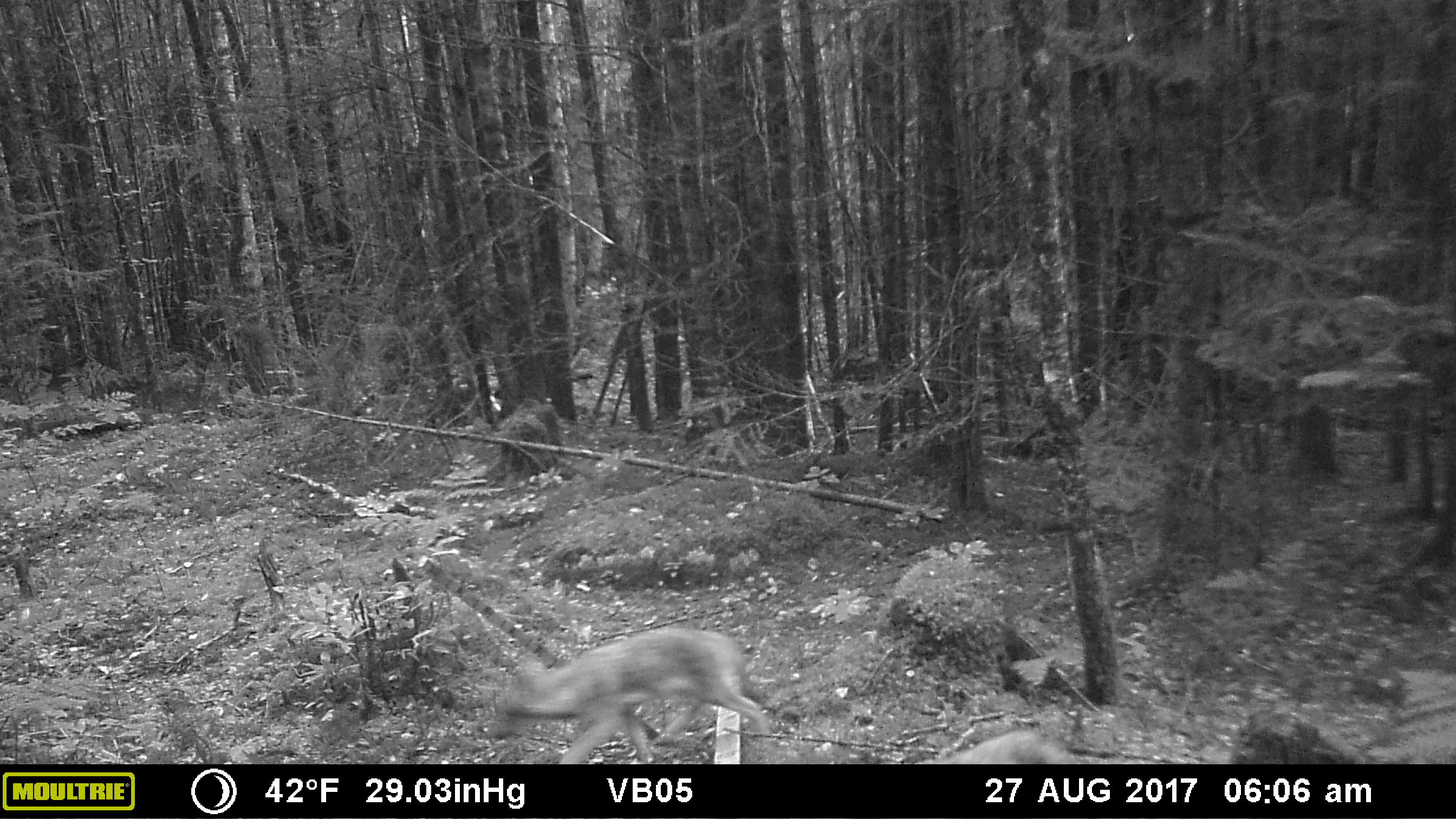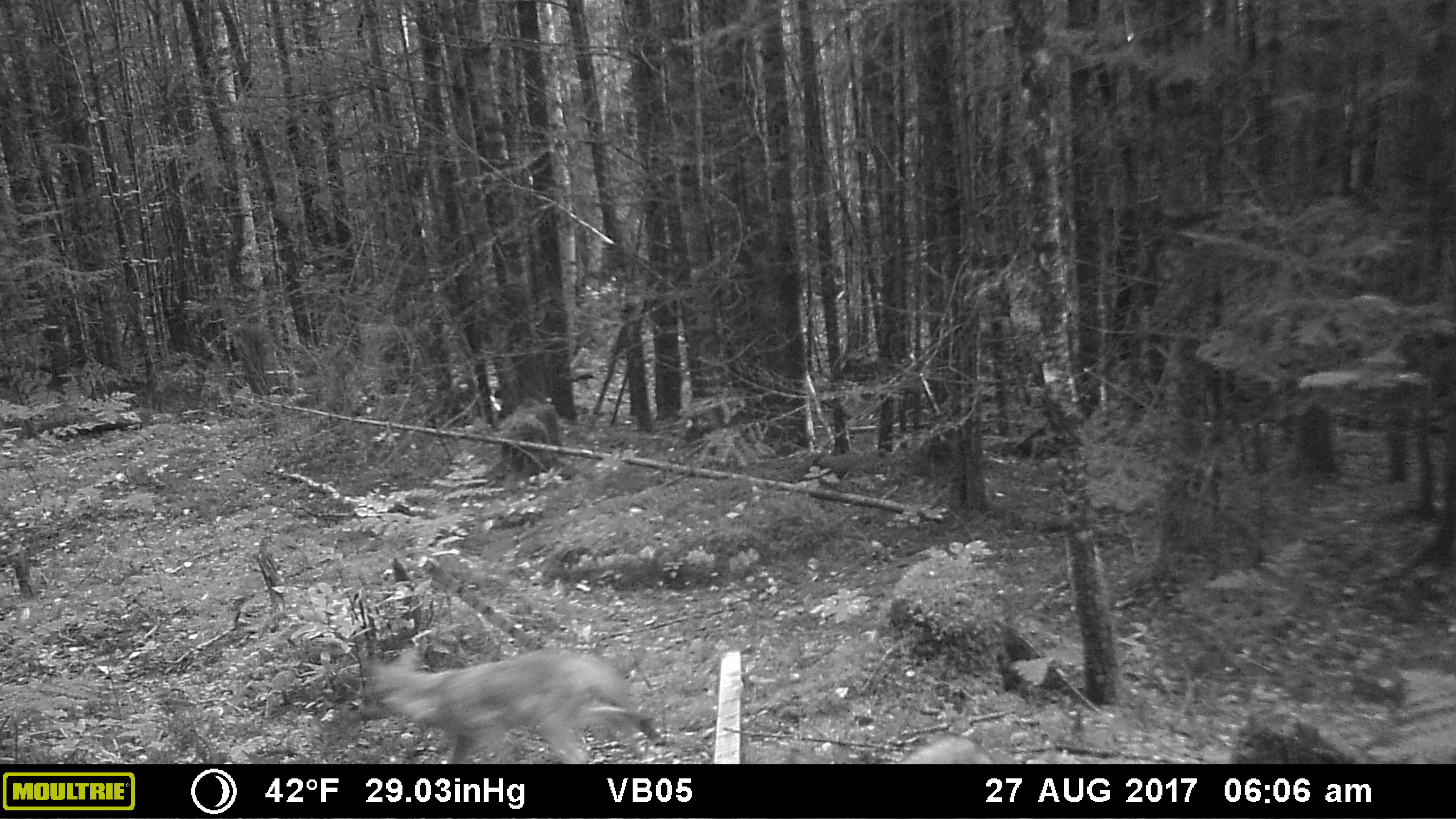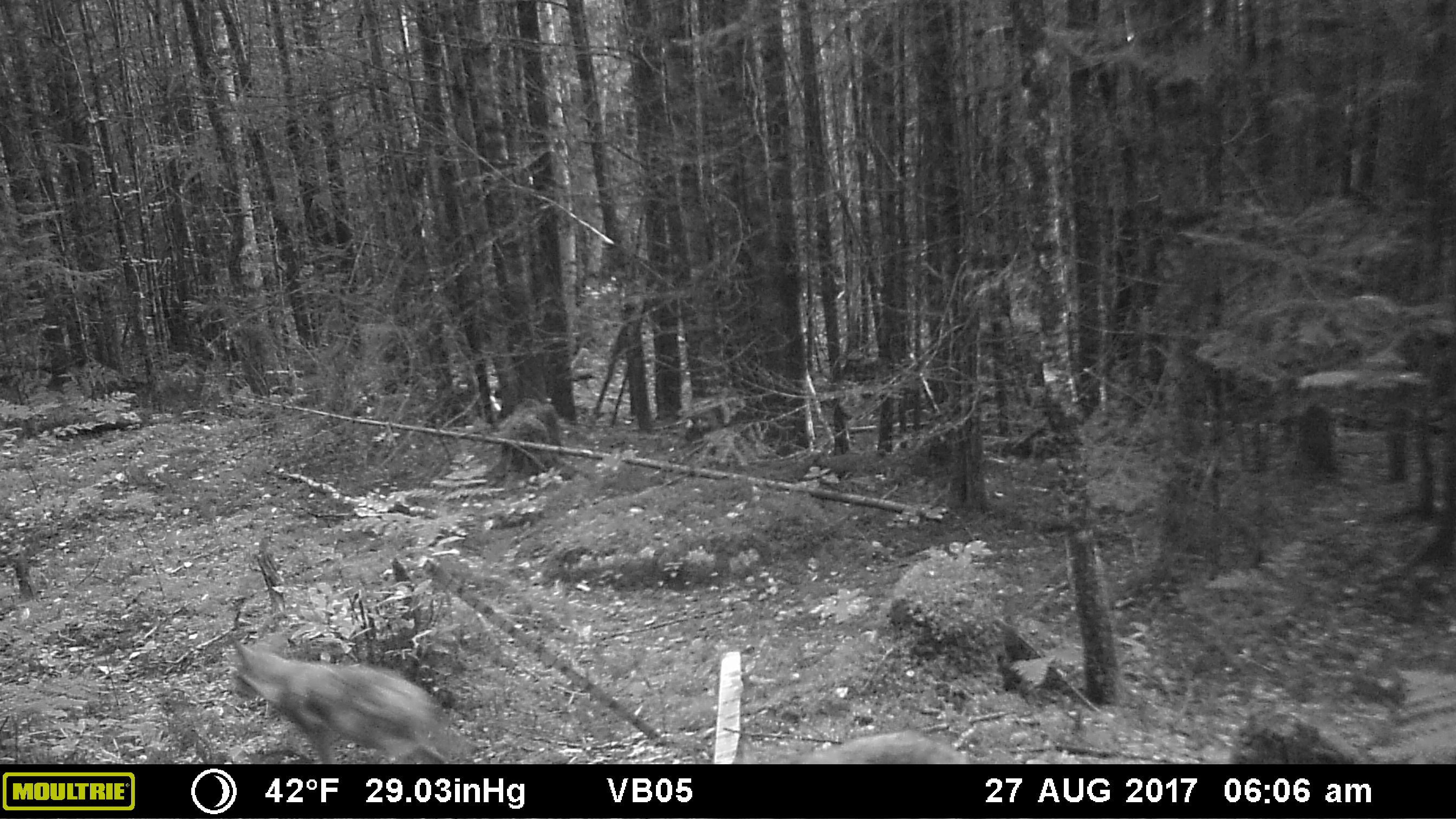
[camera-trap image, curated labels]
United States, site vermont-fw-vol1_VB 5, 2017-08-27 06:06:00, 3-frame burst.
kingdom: Animalia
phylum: Chordata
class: Mammalia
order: Carnivora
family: Canidae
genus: Canis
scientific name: Canis latrans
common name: coyote